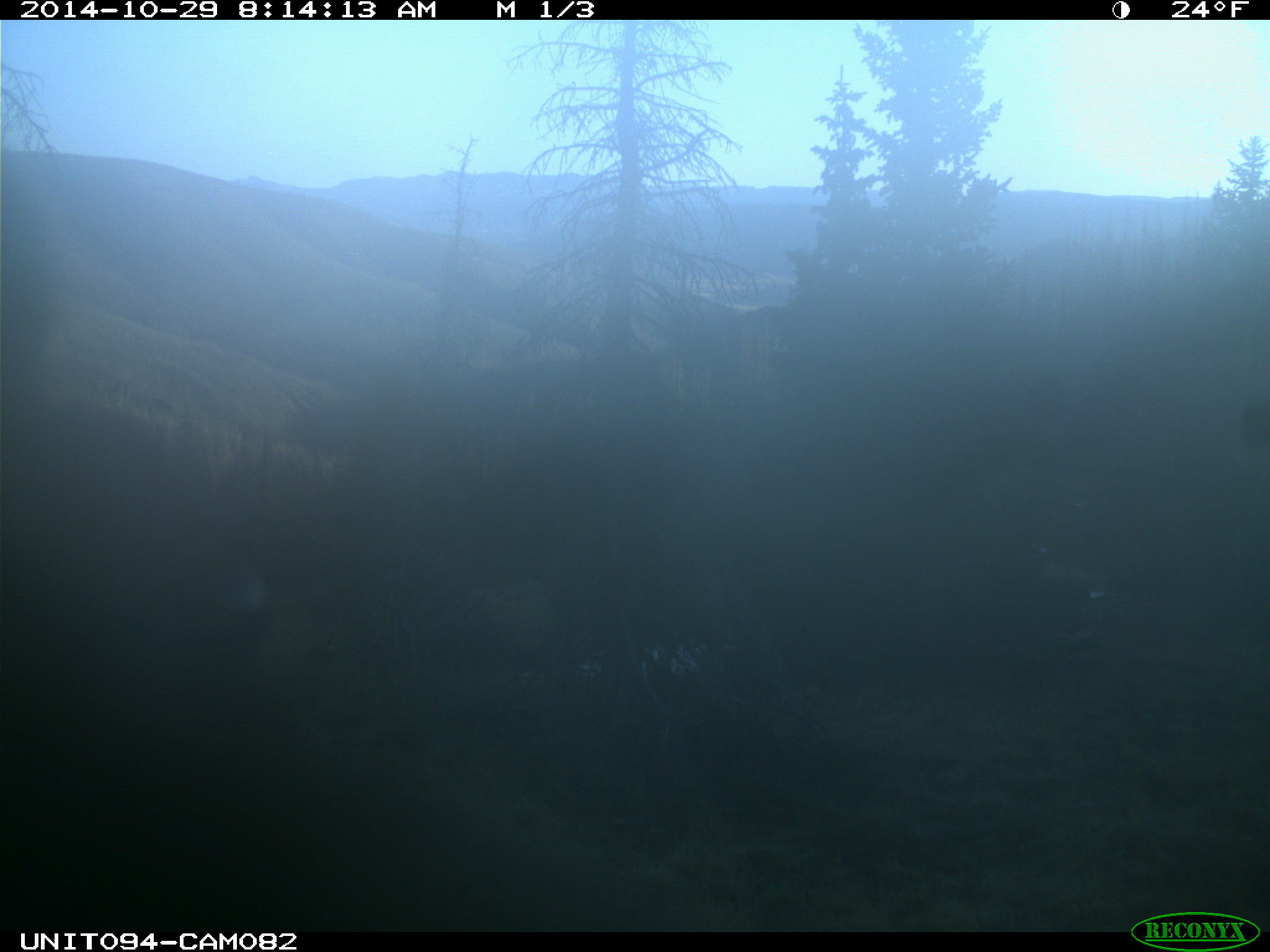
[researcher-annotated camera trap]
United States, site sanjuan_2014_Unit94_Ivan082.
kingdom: Animalia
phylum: Chordata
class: Mammalia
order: Artiodactyla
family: Cervidae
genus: Cervus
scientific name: Cervus elaphus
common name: red deer